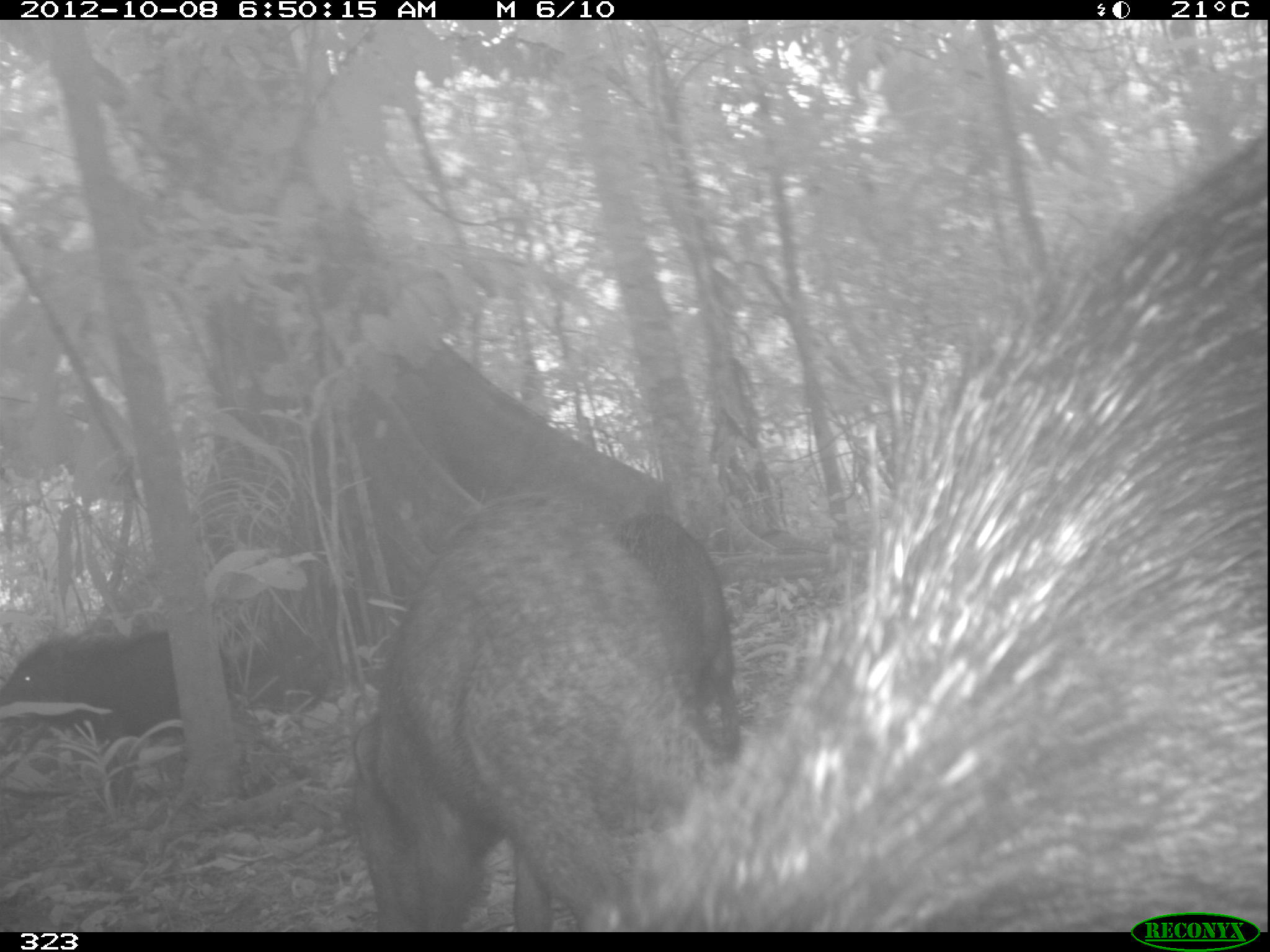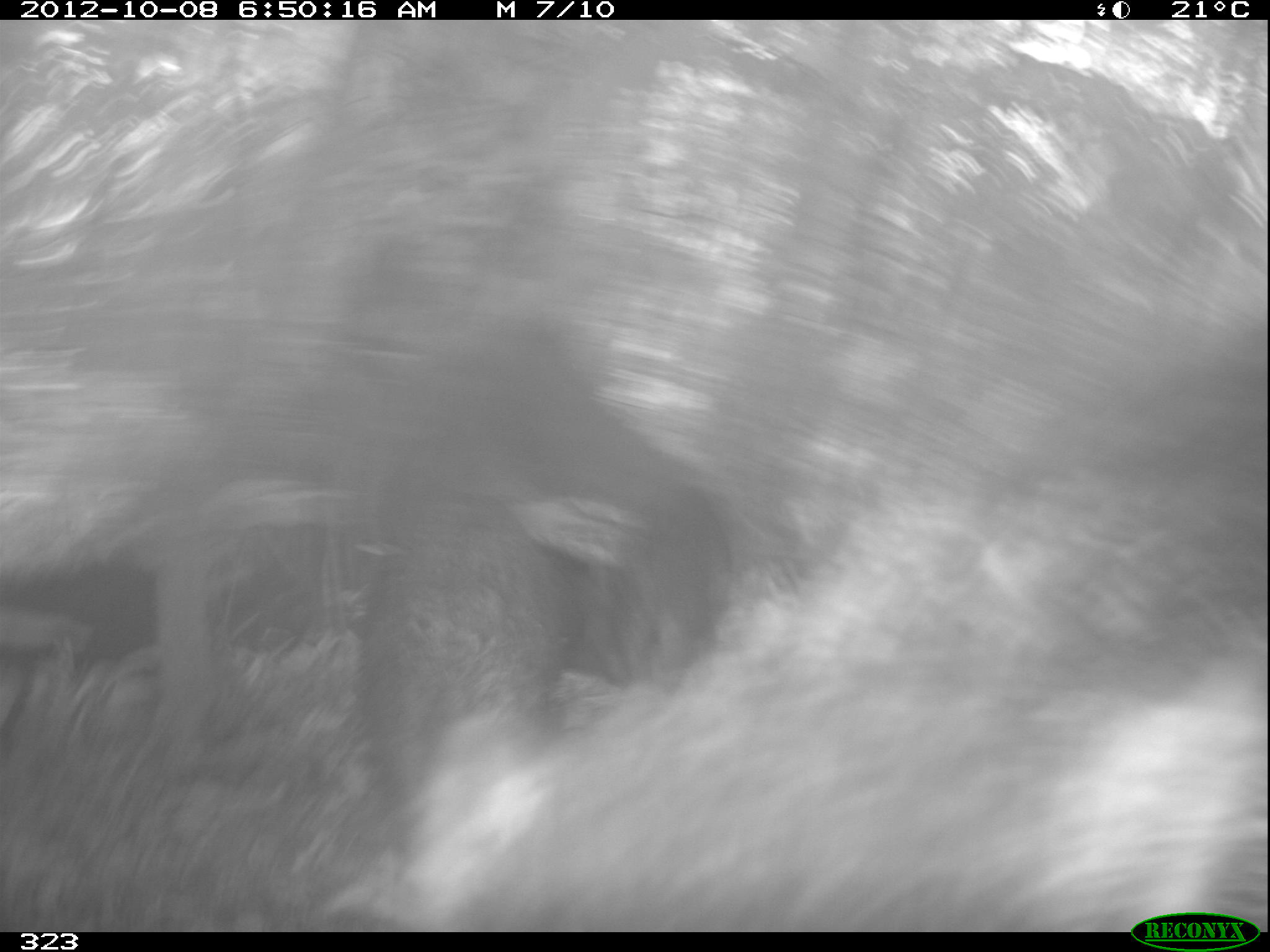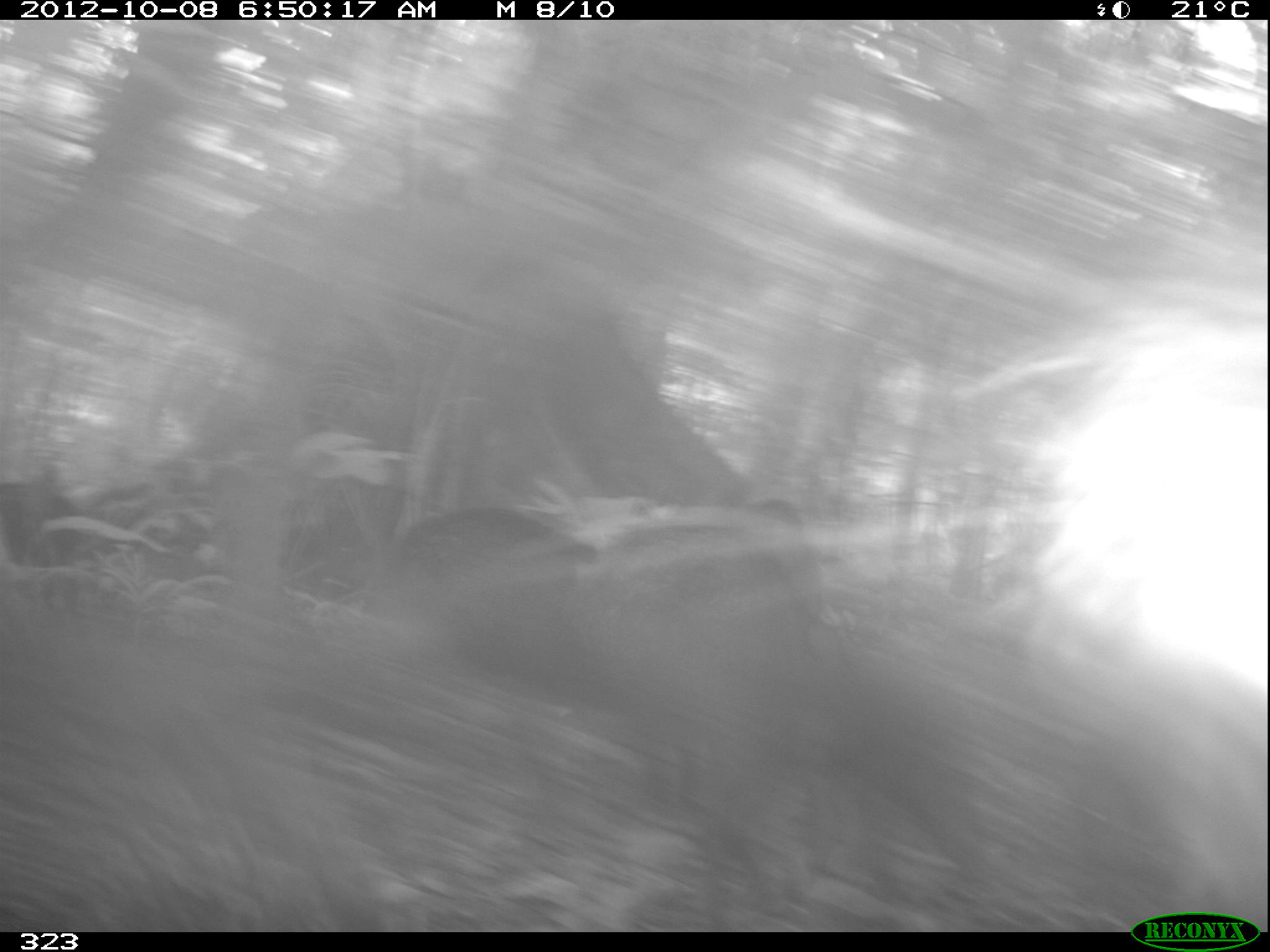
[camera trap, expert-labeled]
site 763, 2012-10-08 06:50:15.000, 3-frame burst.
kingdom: Animalia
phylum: Chordata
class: Mammalia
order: Artiodactyla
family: Tayassuidae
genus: Tayassu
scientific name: Tayassu pecari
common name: white-lipped peccary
Tayassu pecari (white-lipped peccary).